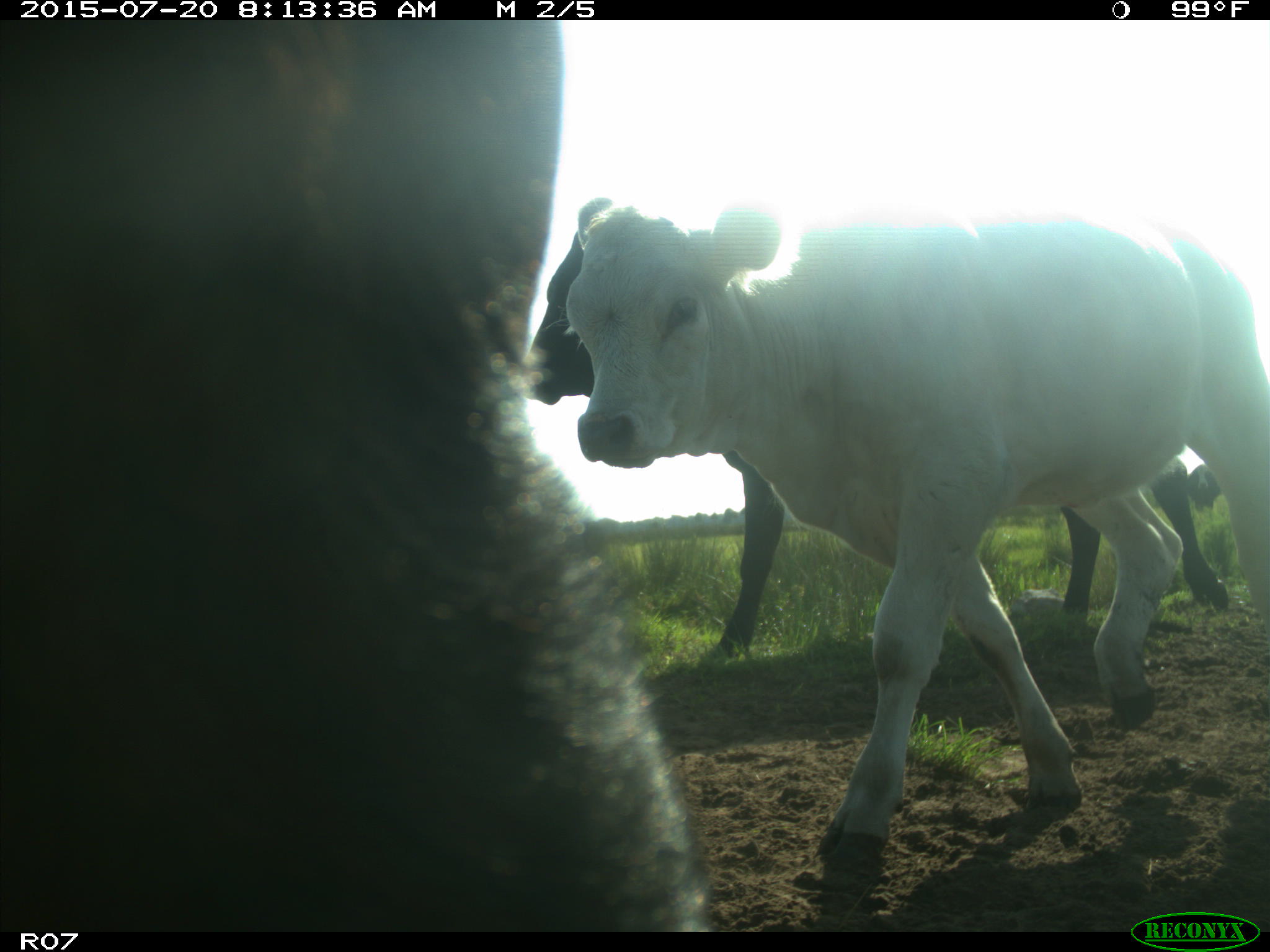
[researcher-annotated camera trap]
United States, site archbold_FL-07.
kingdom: Animalia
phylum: Chordata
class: Mammalia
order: Artiodactyla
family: Bovidae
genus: Bos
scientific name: Bos taurus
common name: domestic cow